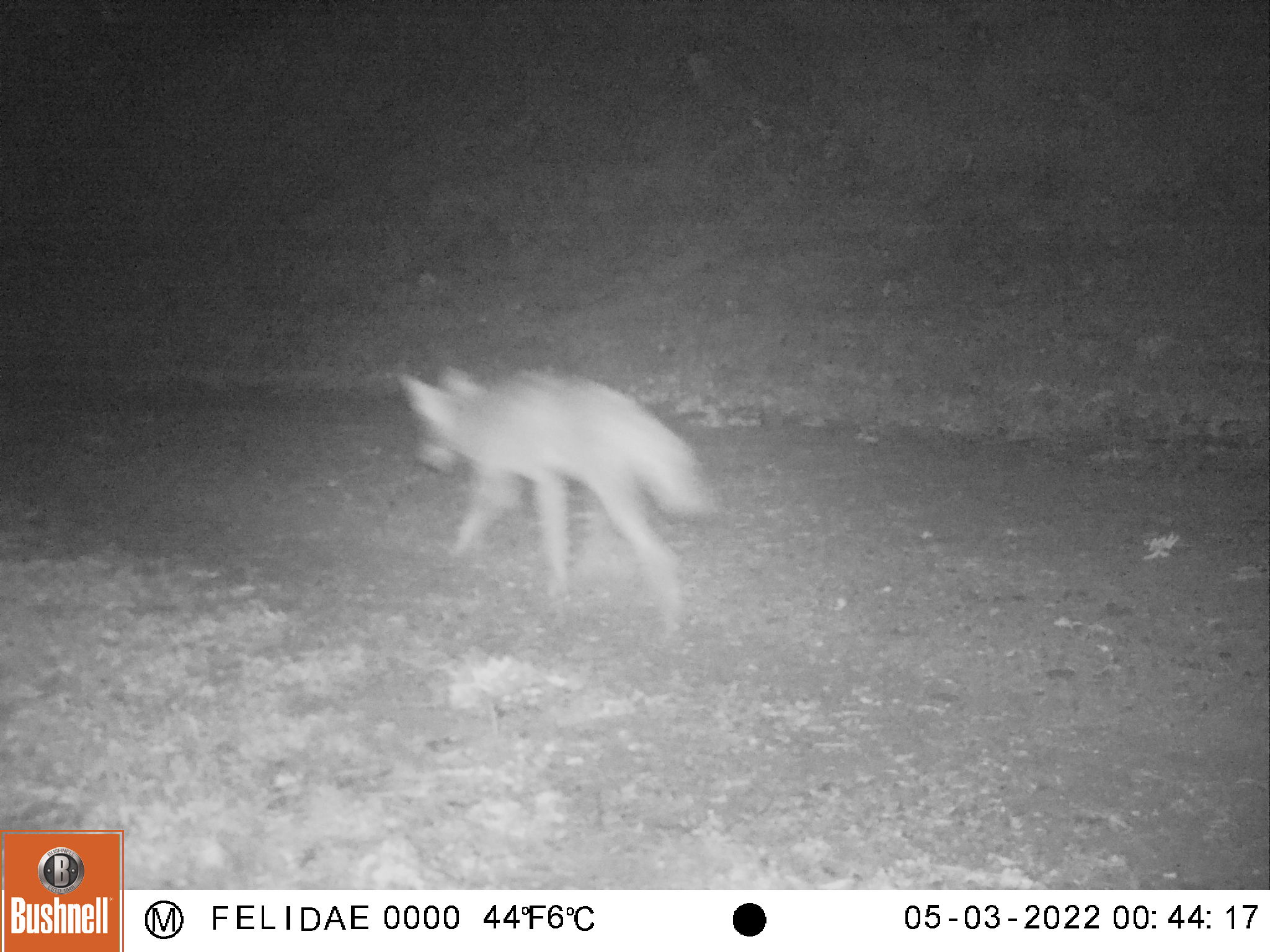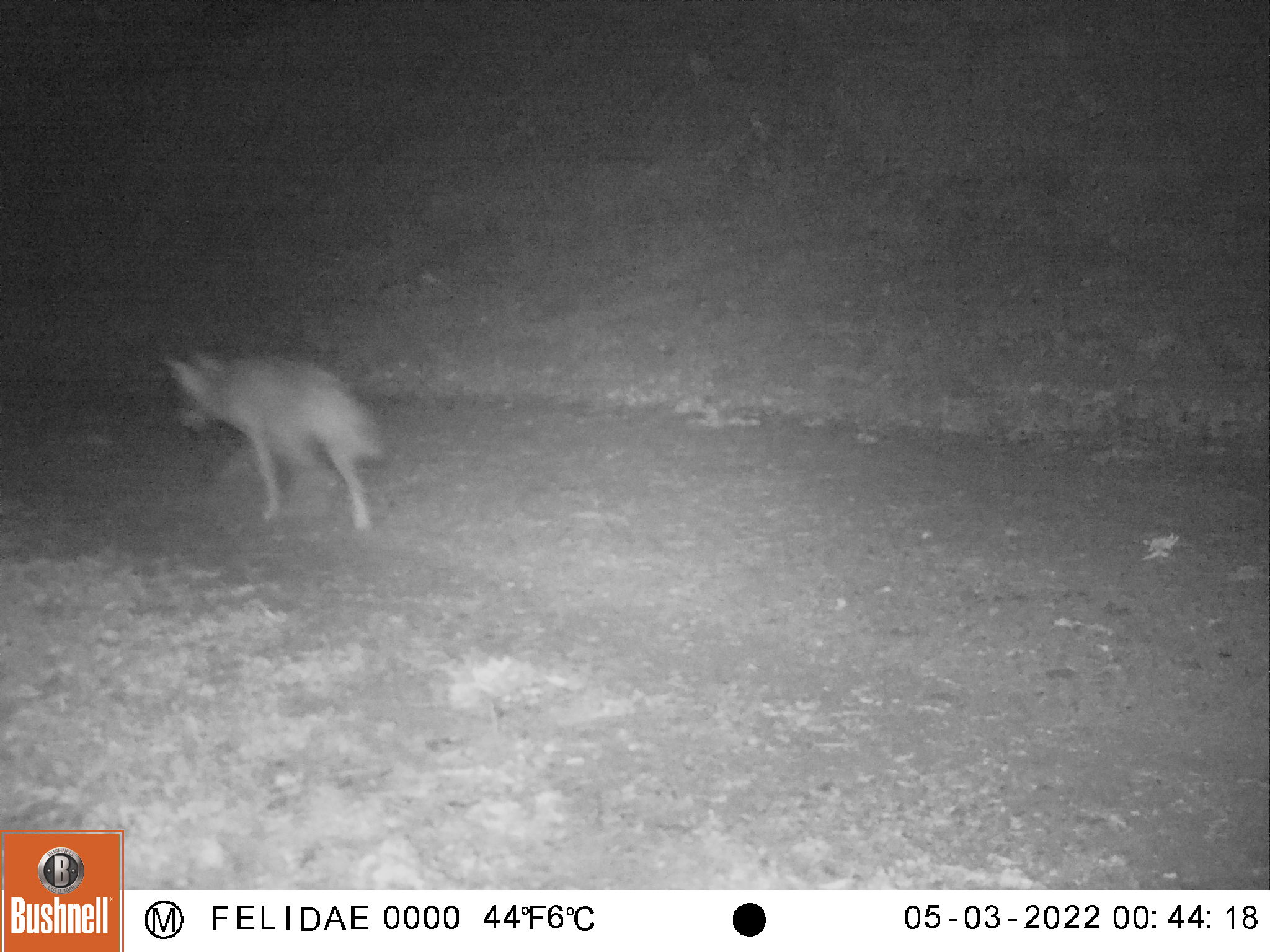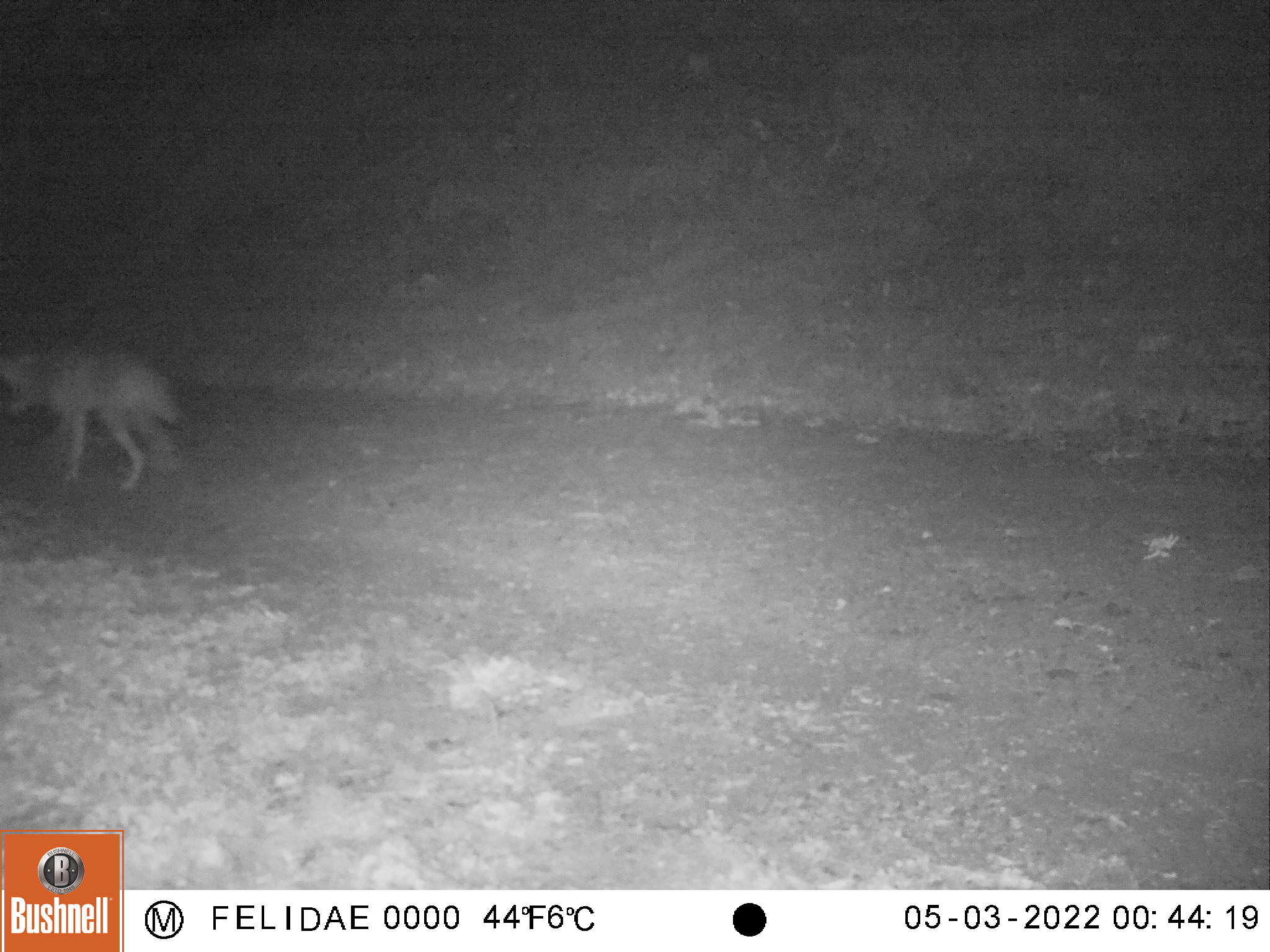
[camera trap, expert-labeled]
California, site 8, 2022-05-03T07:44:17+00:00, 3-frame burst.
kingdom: Animalia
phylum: Chordata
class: Mammalia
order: Carnivora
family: Canidae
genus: Canis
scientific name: Canis latrans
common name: coyote